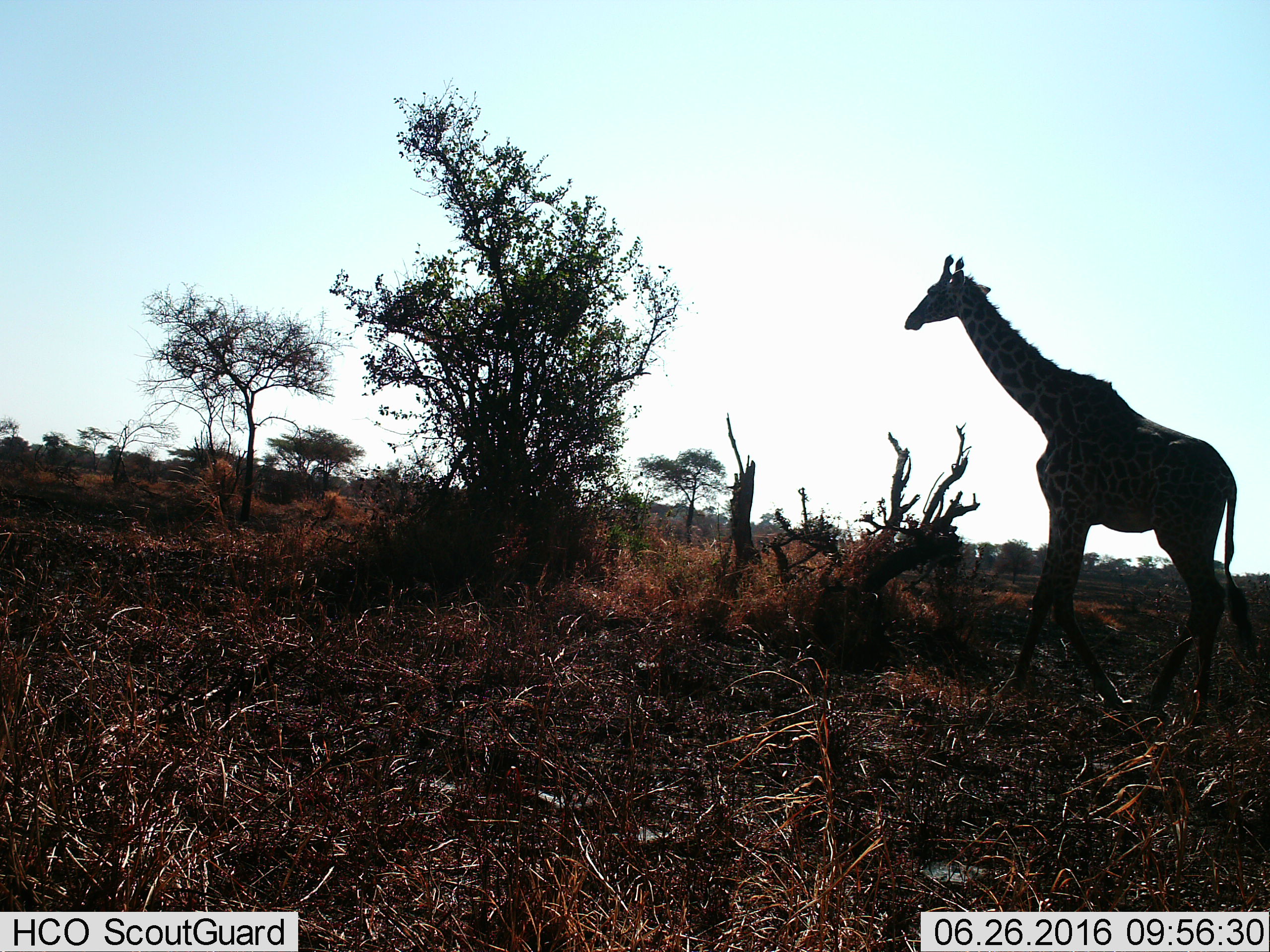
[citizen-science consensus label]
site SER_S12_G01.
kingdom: Animalia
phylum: Chordata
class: Mammalia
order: Artiodactyla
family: Giraffidae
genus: Giraffa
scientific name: Giraffa camelopardalis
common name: giraffe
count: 1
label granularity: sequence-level